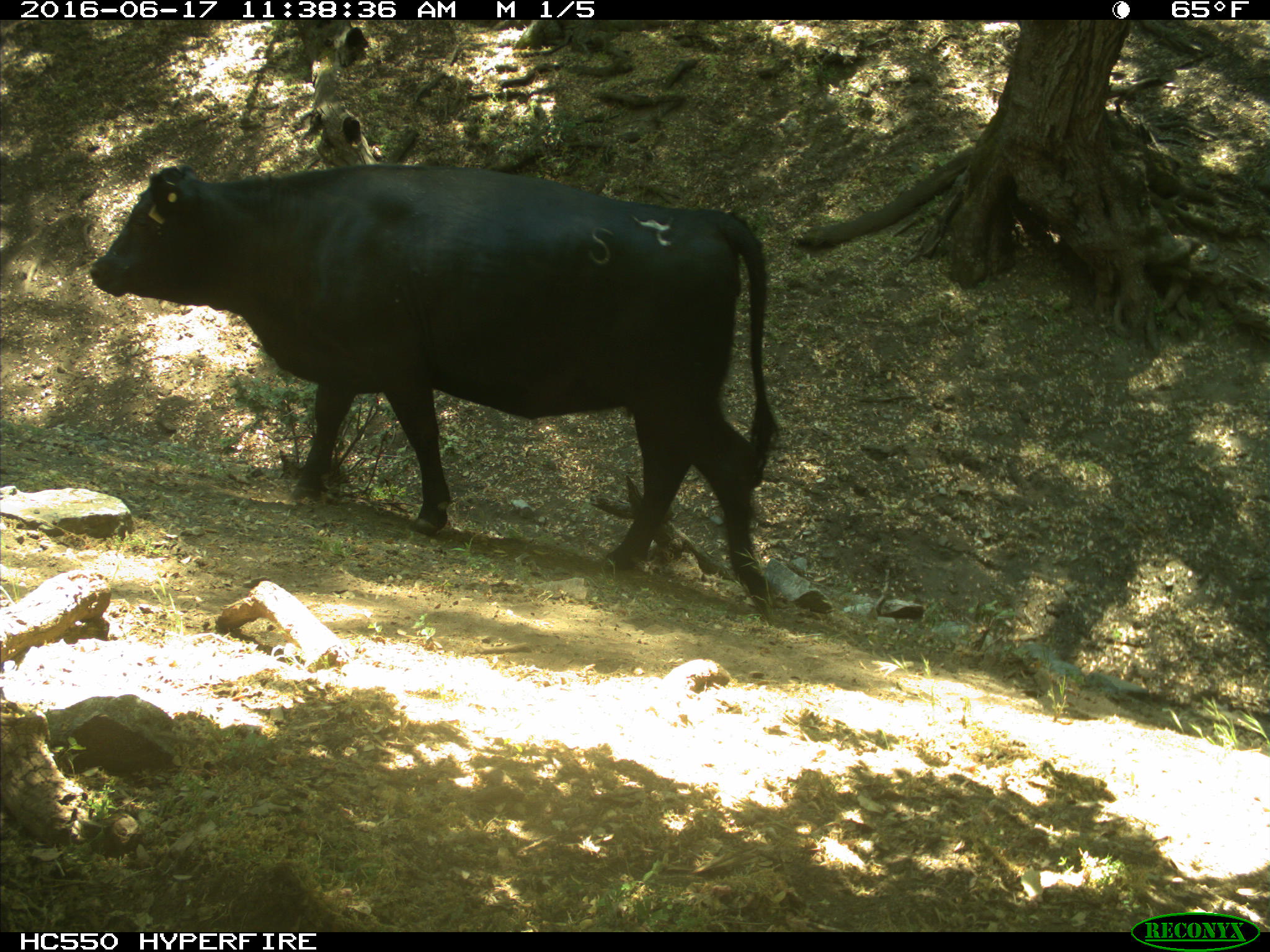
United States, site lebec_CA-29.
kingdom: Animalia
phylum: Chordata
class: Mammalia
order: Artiodactyla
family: Bovidae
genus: Bos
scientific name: Bos taurus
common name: domestic cow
Bos taurus (domestic cow).